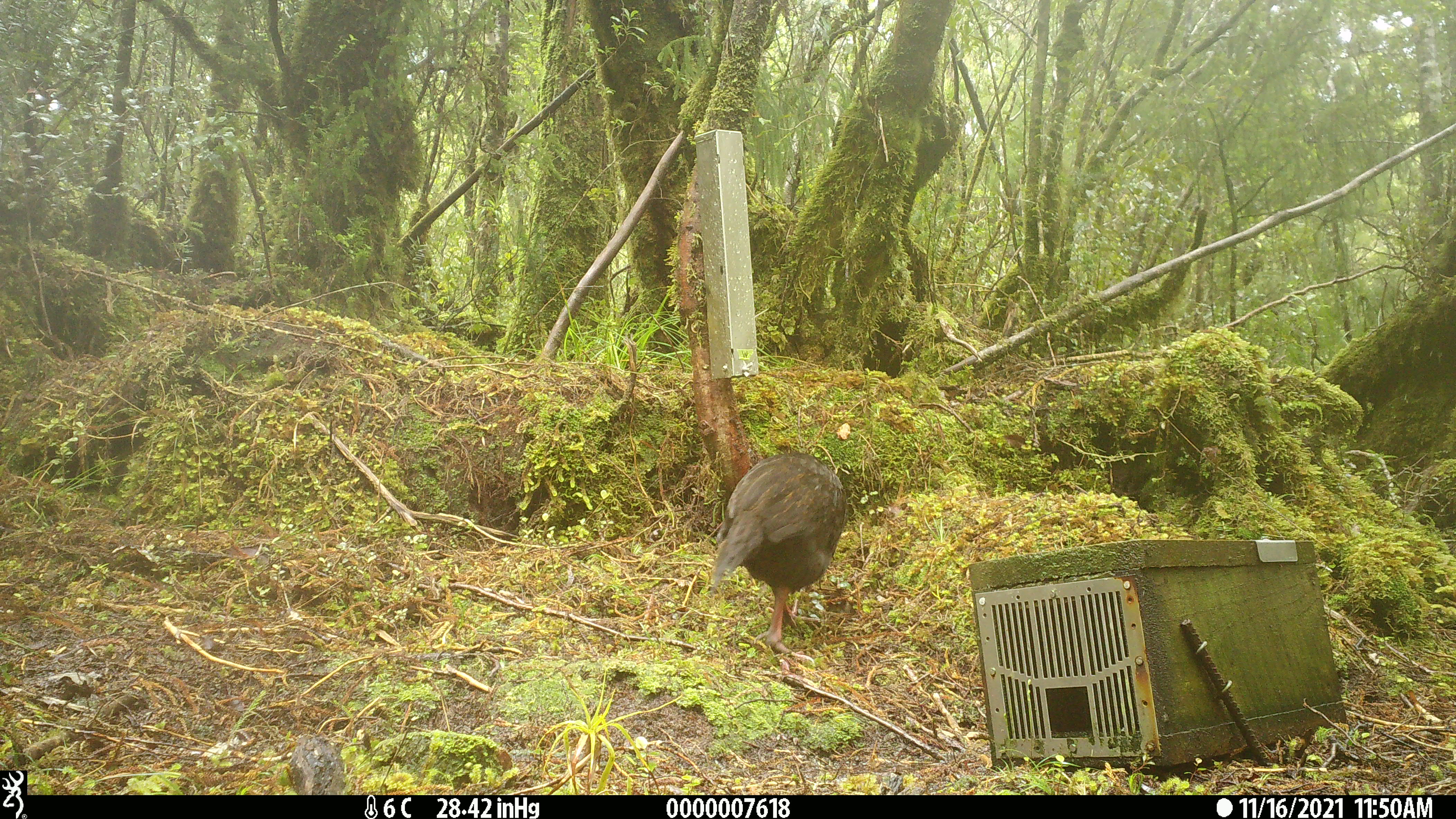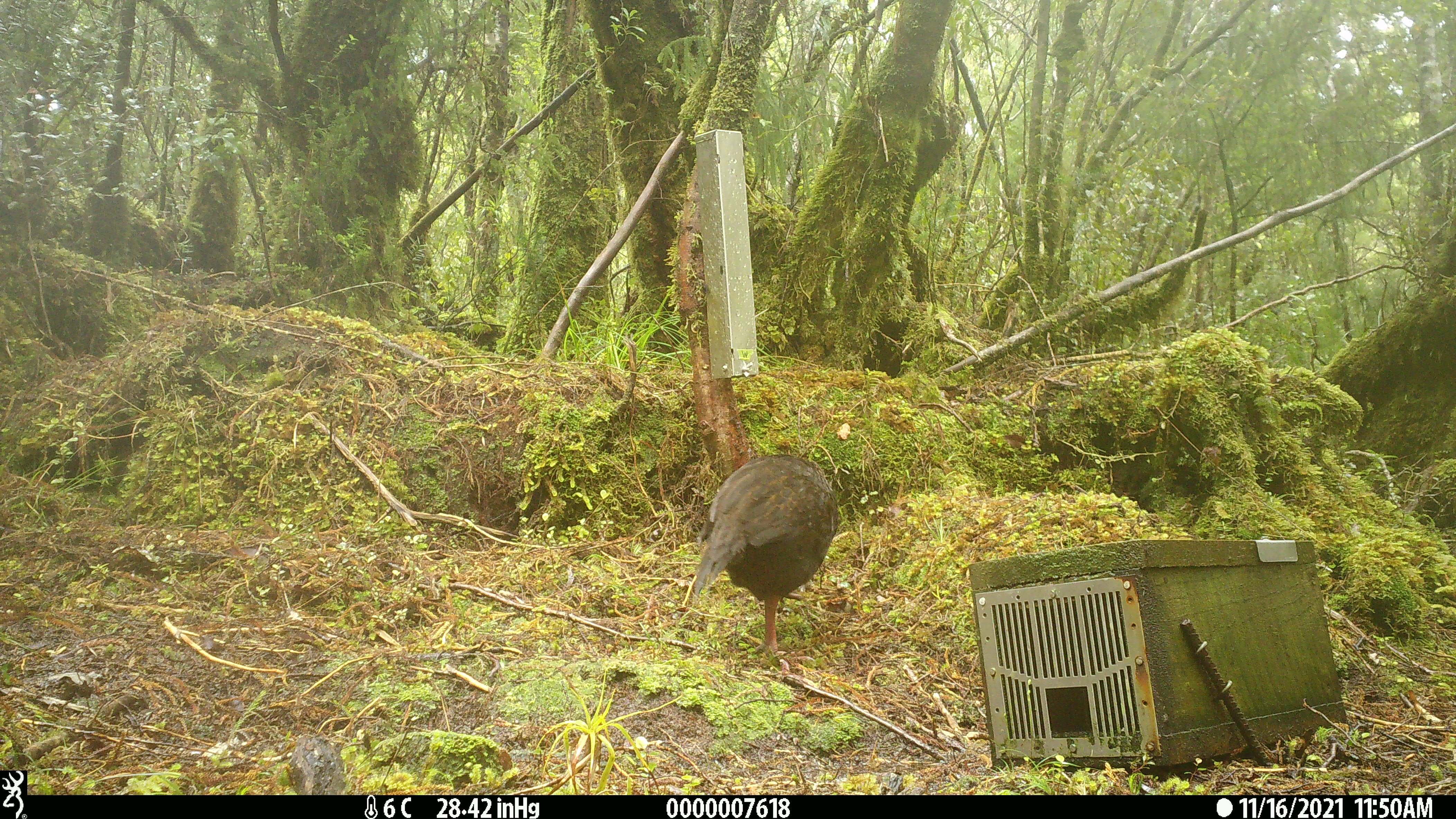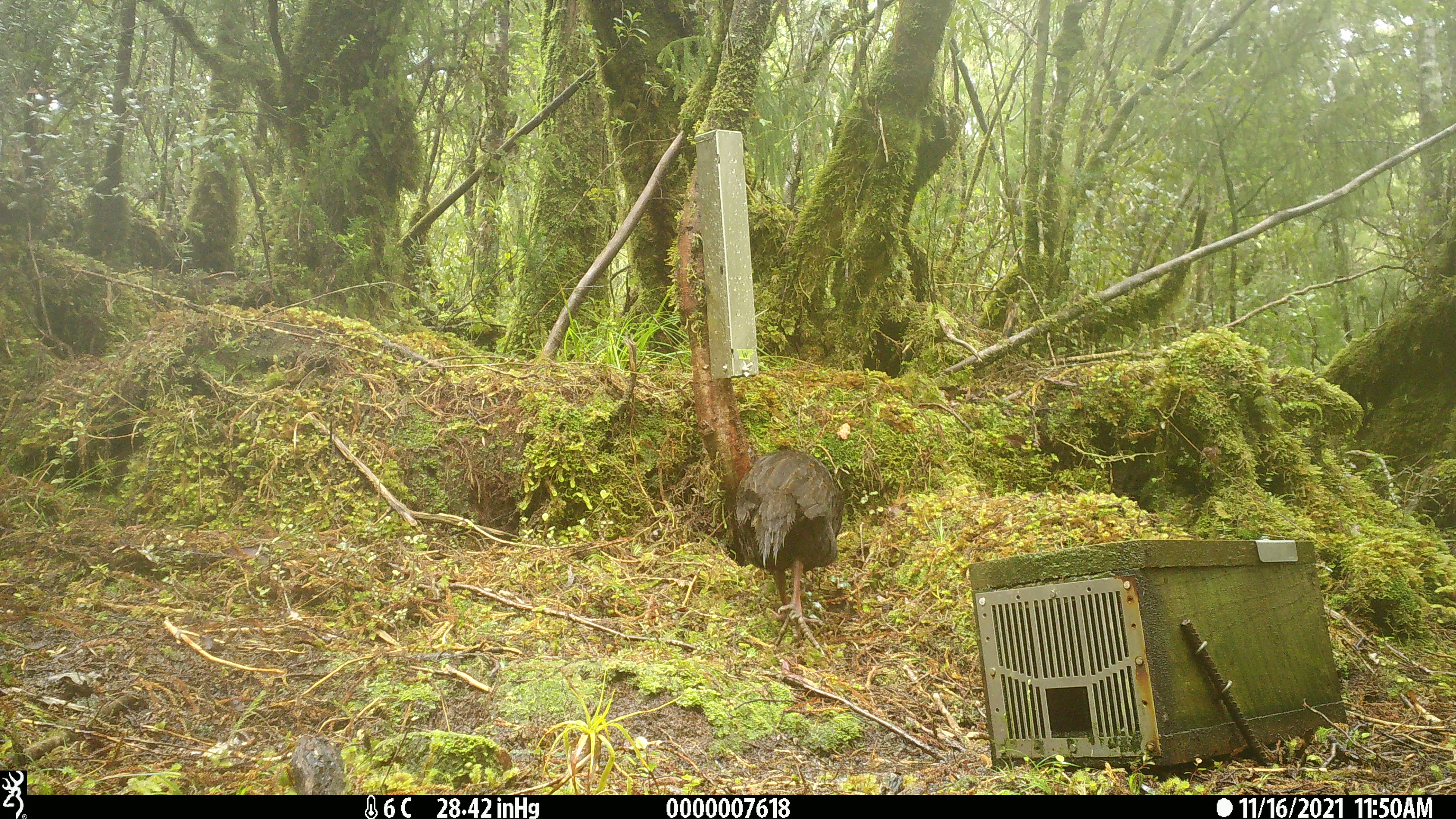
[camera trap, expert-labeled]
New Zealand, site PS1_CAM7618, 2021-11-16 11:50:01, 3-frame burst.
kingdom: Animalia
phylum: Chordata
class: Aves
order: Gruiformes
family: Rallidae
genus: Gallirallus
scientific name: Gallirallus australis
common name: weka